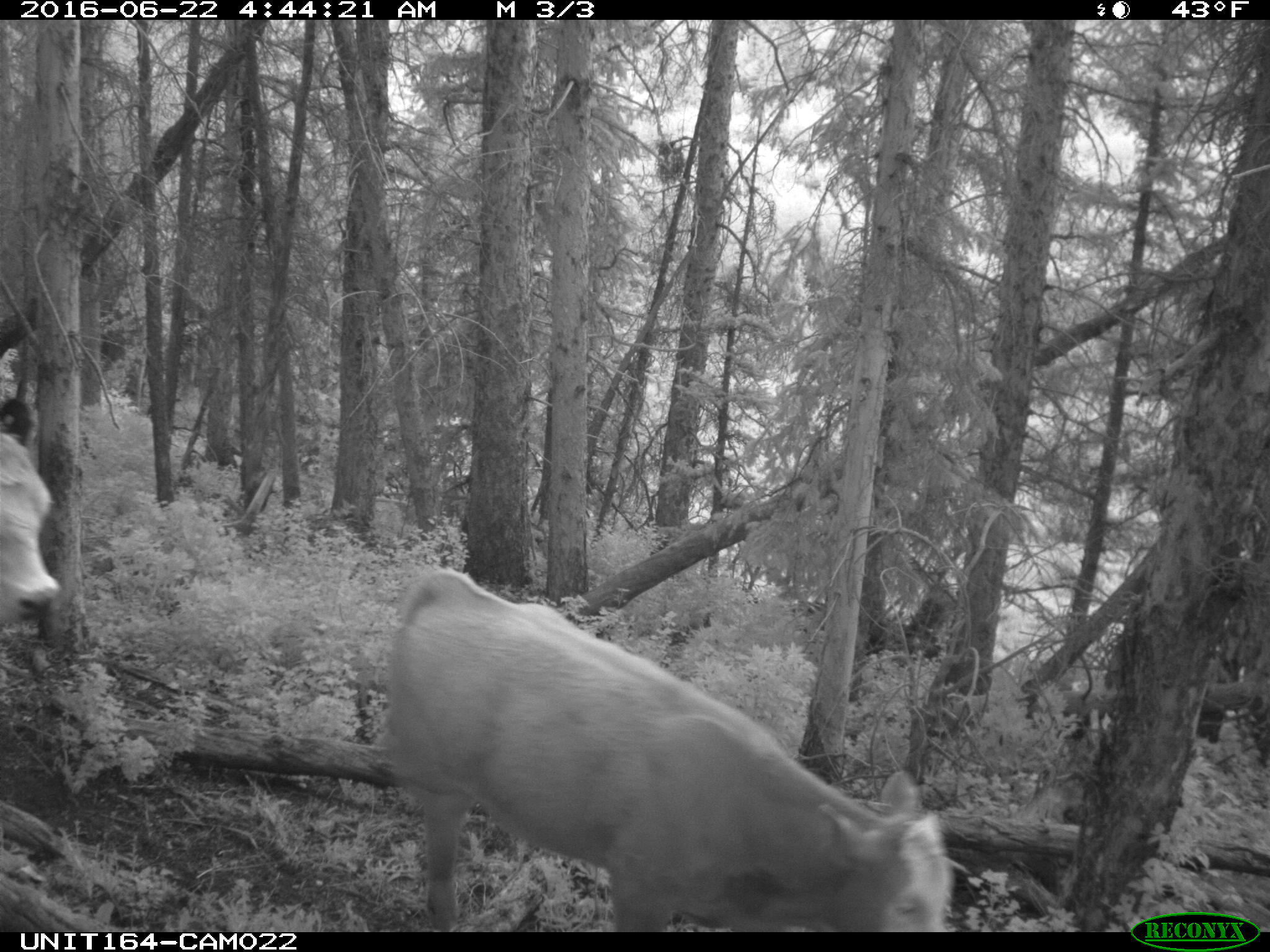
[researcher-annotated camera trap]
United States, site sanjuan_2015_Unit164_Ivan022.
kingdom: Animalia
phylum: Chordata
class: Mammalia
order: Artiodactyla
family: Bovidae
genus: Bos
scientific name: Bos taurus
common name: domestic cow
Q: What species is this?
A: Bos taurus (domestic cow).